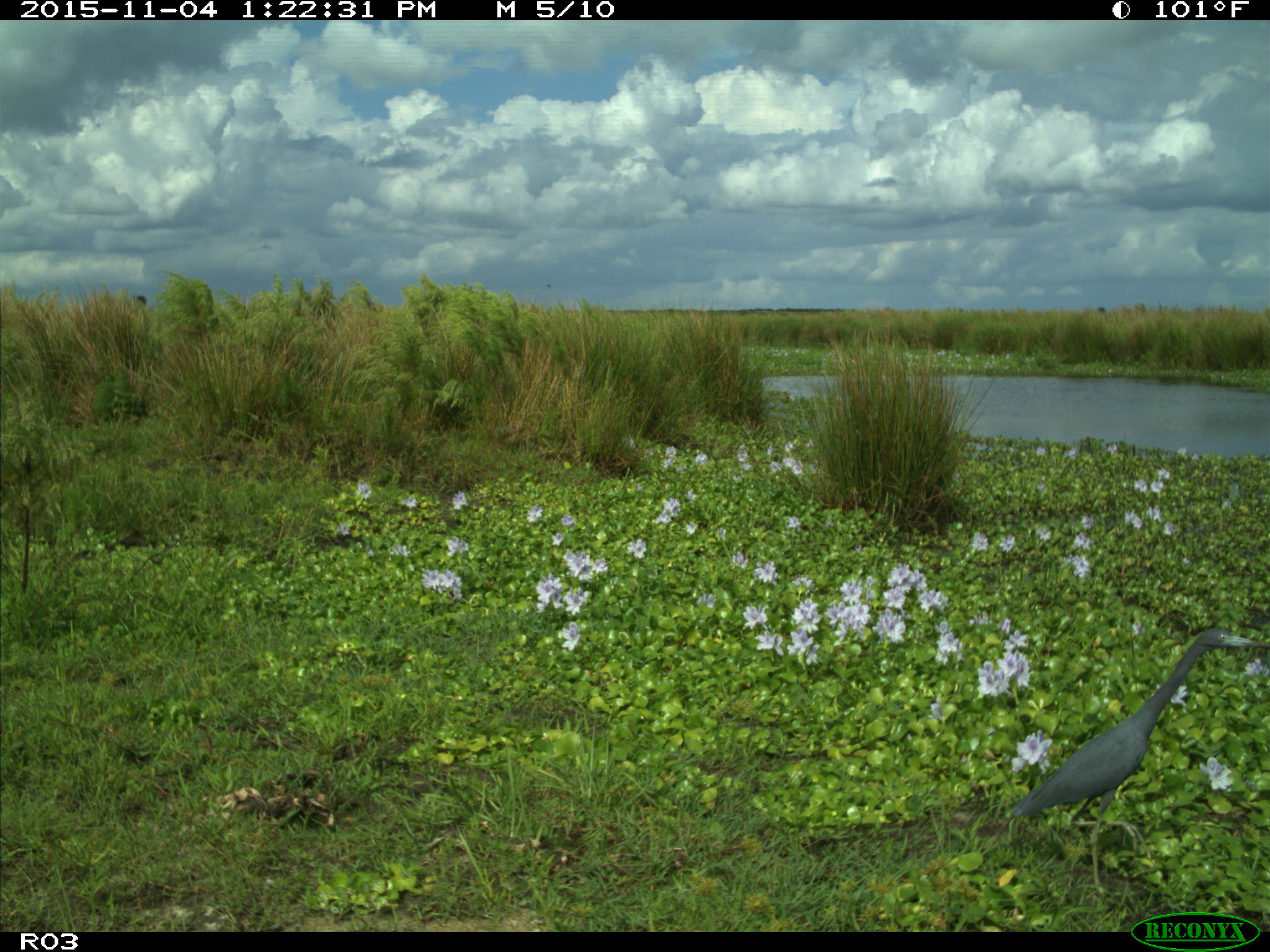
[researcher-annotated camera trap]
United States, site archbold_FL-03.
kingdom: Animalia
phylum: Chordata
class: Aves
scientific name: Aves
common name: birds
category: unidentified bird